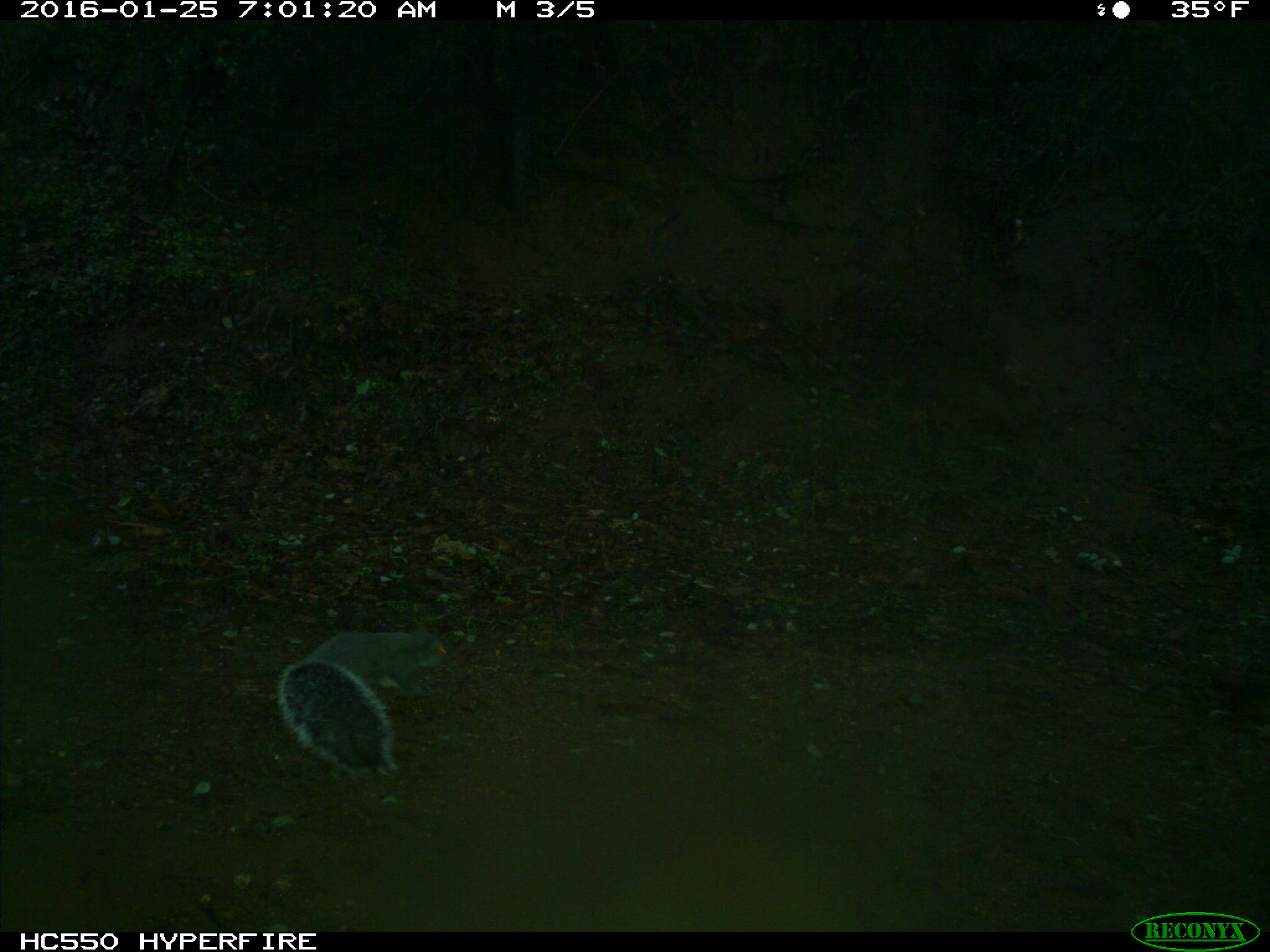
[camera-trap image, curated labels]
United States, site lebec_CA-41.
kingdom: Animalia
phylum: Chordata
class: Mammalia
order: Rodentia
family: Sciuridae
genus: Sciurus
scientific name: Sciurus carolinensis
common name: eastern gray squirrel